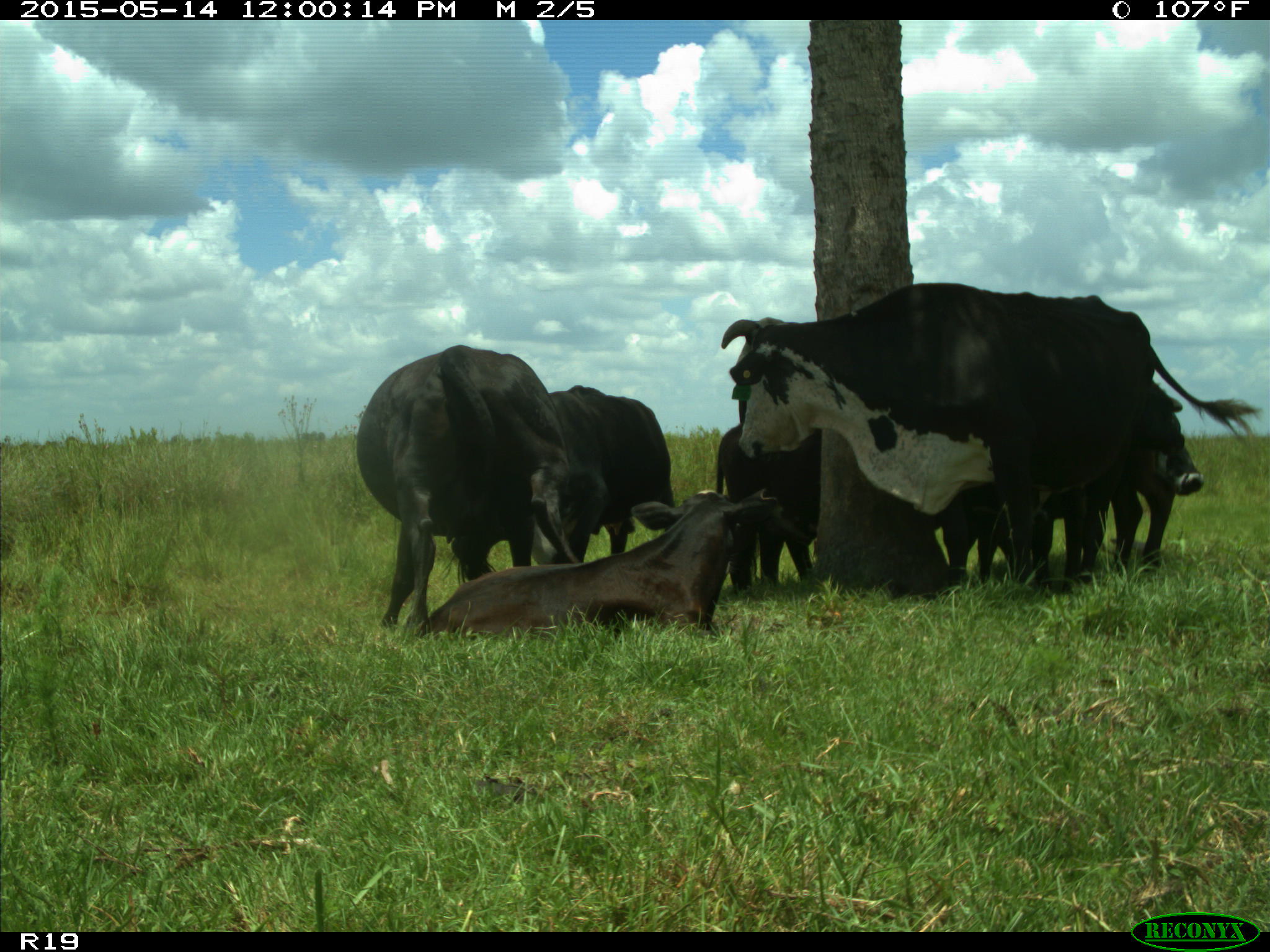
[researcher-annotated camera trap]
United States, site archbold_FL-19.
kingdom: Animalia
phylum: Chordata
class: Mammalia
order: Artiodactyla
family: Bovidae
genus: Bos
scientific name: Bos taurus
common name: domestic cow